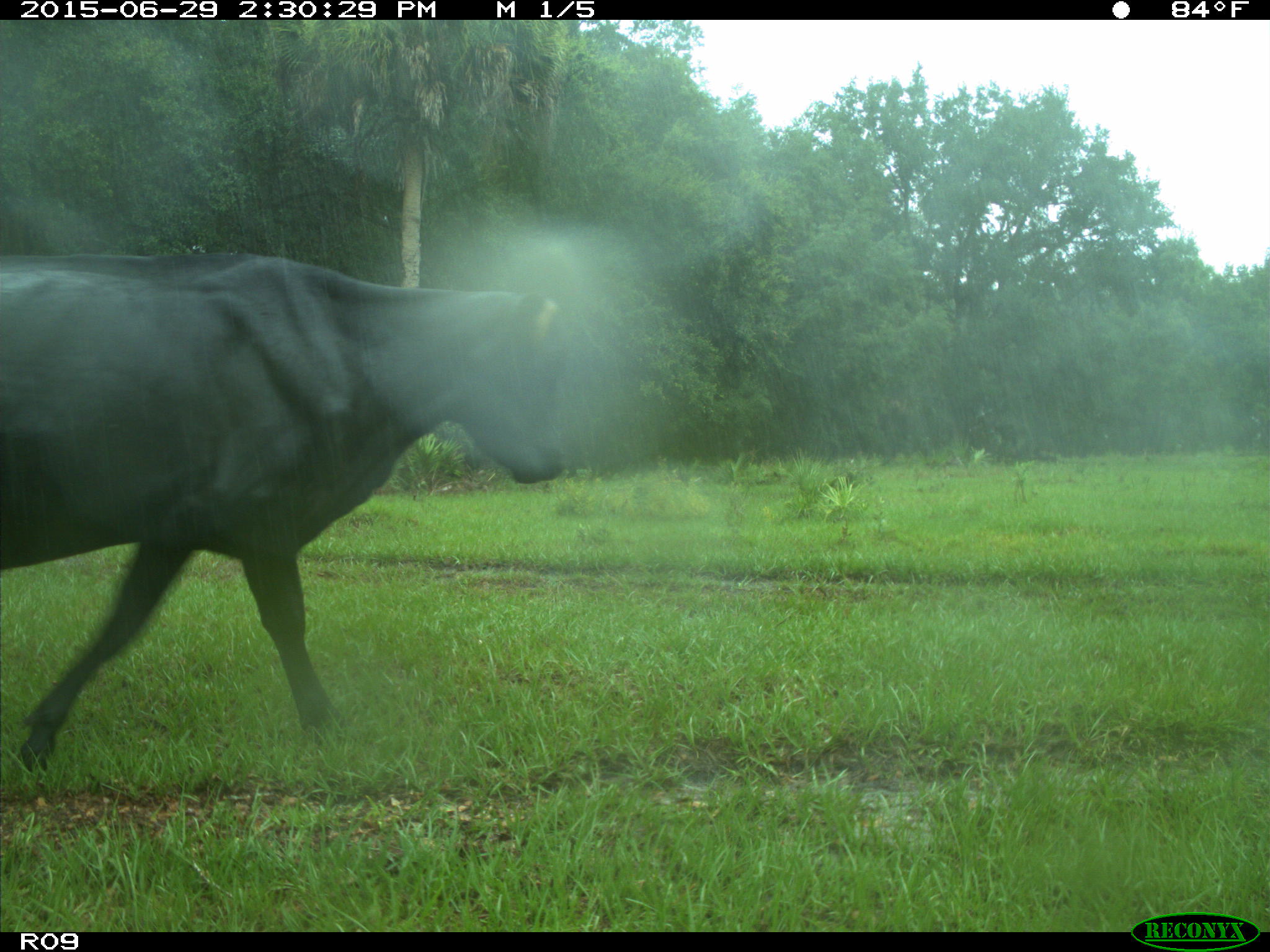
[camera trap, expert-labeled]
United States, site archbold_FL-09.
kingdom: Animalia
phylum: Chordata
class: Mammalia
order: Artiodactyla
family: Bovidae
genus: Bos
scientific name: Bos taurus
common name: domestic cow